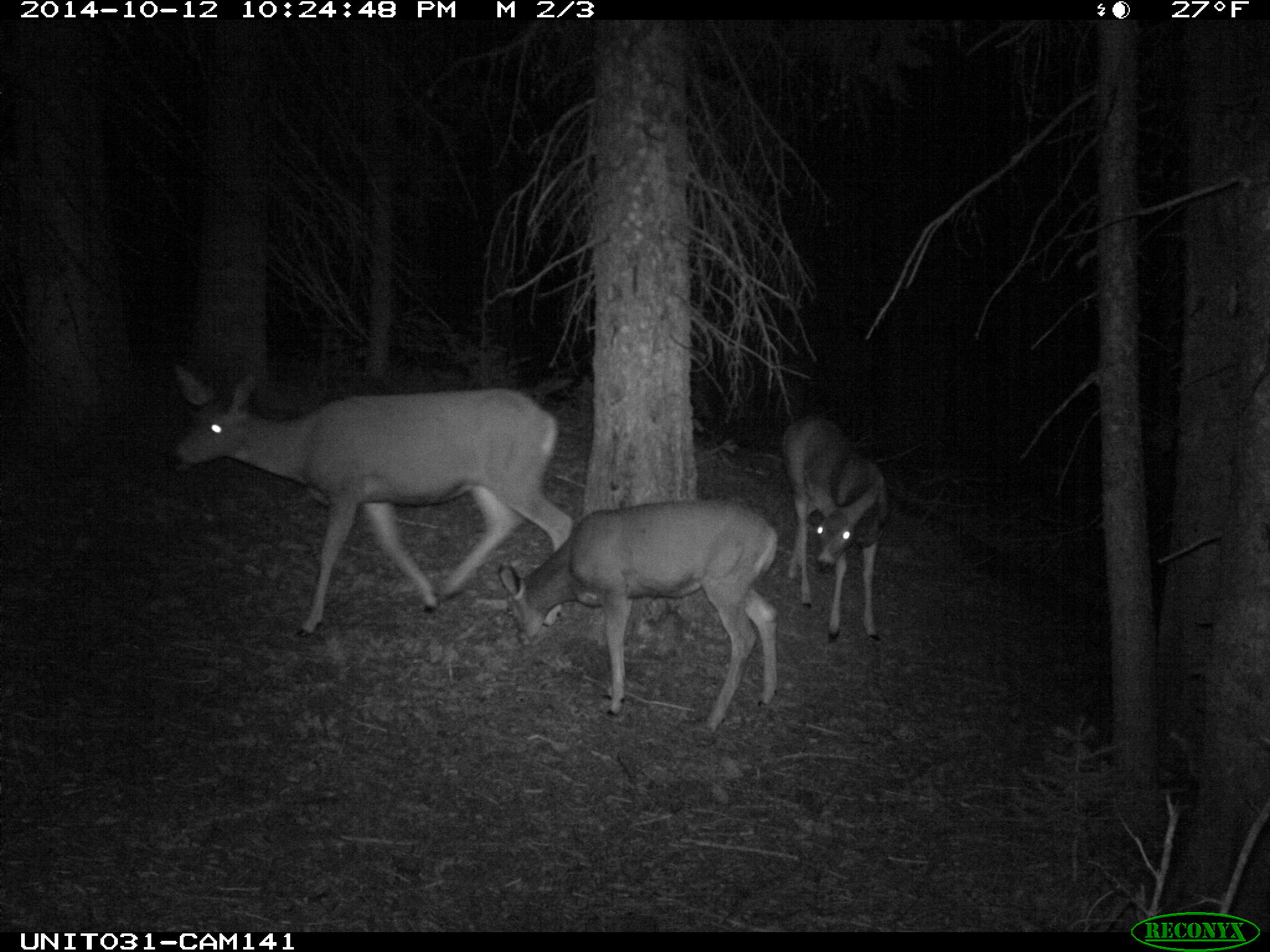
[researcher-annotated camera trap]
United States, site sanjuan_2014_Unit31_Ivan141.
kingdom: Animalia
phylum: Chordata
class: Mammalia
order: Artiodactyla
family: Cervidae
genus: Odocoileus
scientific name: Odocoileus hemionus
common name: mule deer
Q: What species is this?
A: Odocoileus hemionus (mule deer).